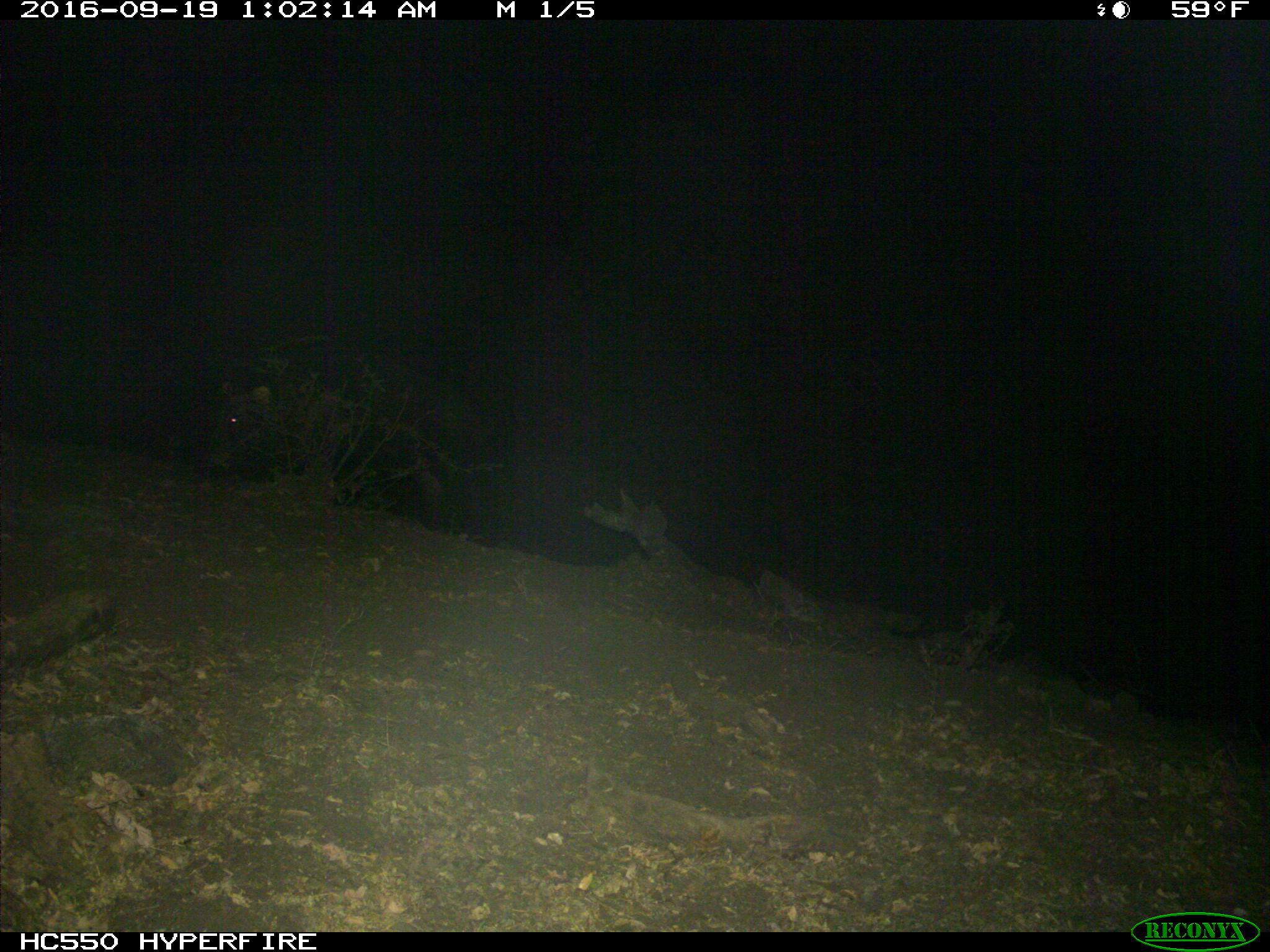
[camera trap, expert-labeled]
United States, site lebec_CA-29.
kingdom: Animalia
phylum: Chordata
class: Mammalia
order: Artiodactyla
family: Suidae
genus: Sus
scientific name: Sus scrofa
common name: wild boar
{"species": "Sus scrofa (wild boar)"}